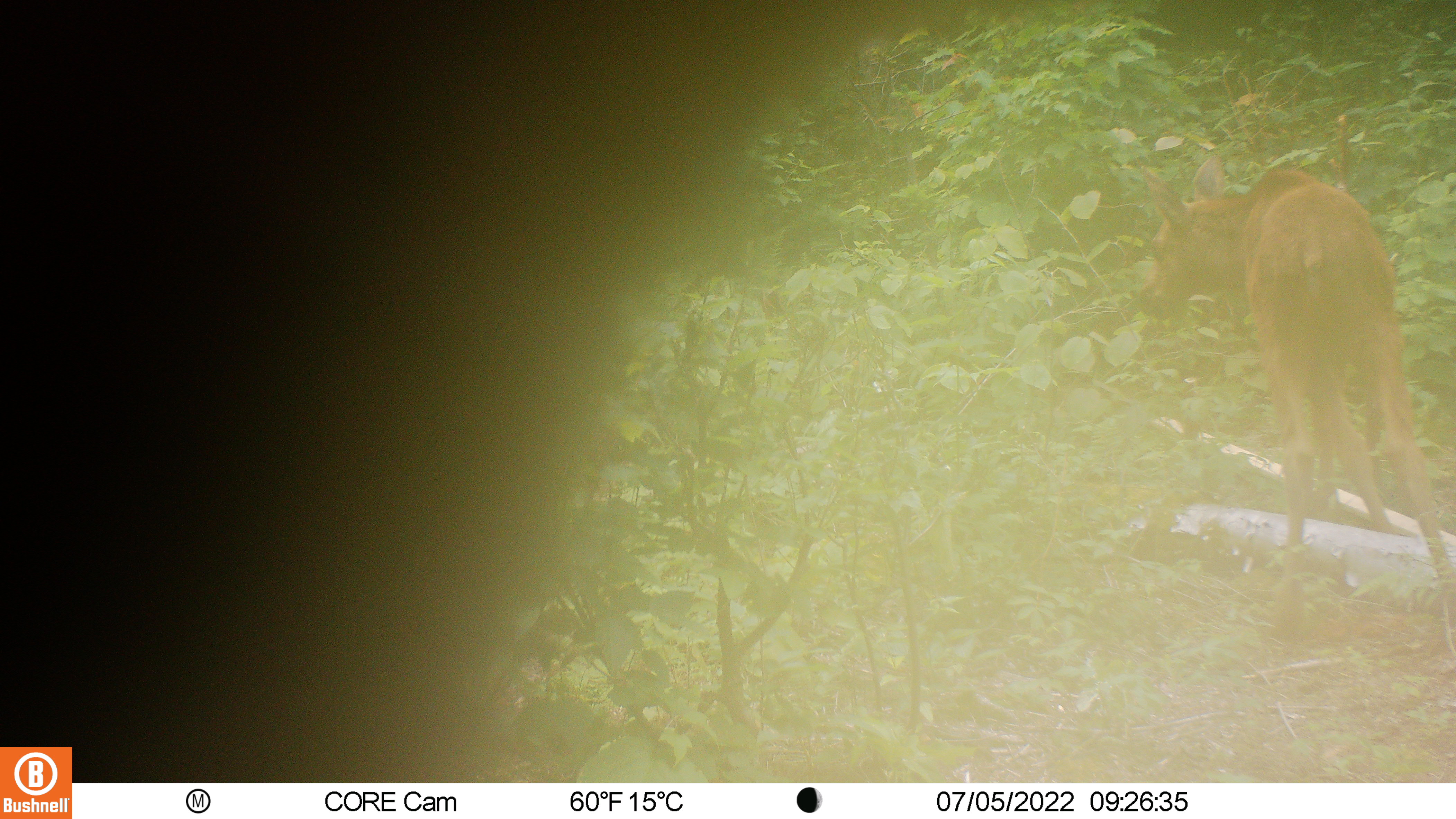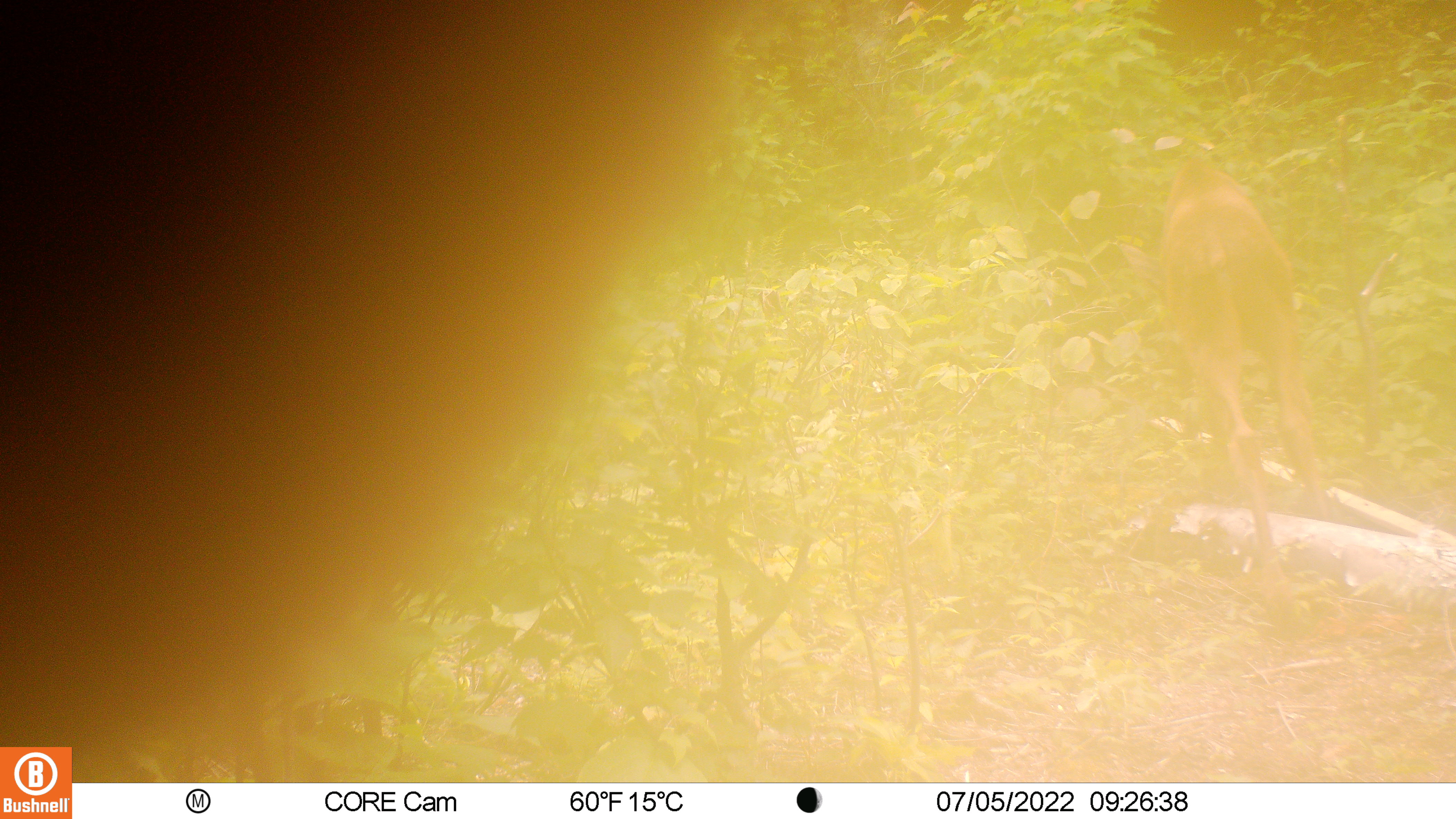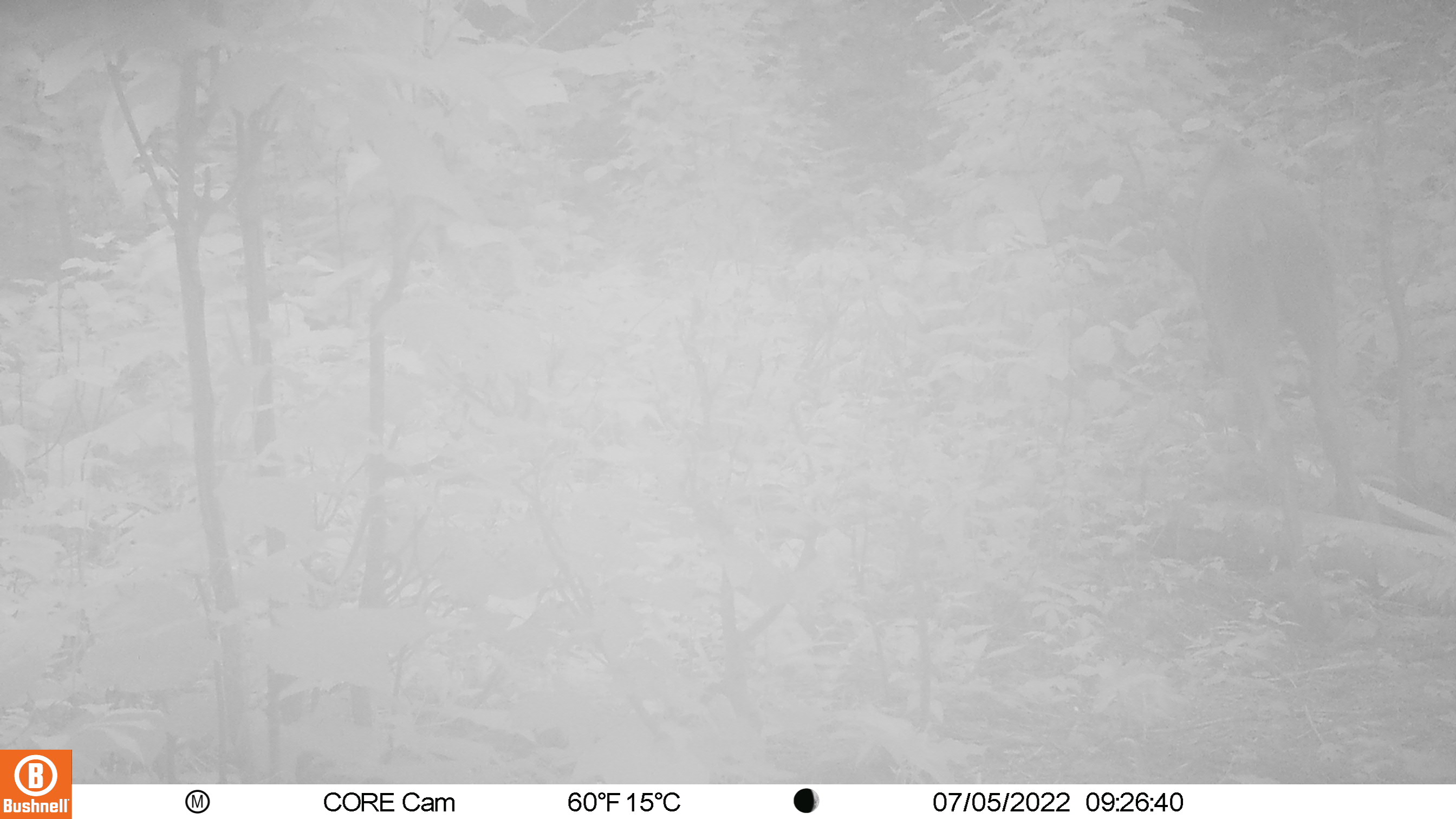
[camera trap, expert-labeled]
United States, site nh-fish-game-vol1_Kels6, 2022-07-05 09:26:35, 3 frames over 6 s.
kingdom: Animalia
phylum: Chordata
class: Mammalia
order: Artiodactyla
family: Cervidae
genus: Alces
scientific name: Alces alces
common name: moose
Moose (Alces alces).